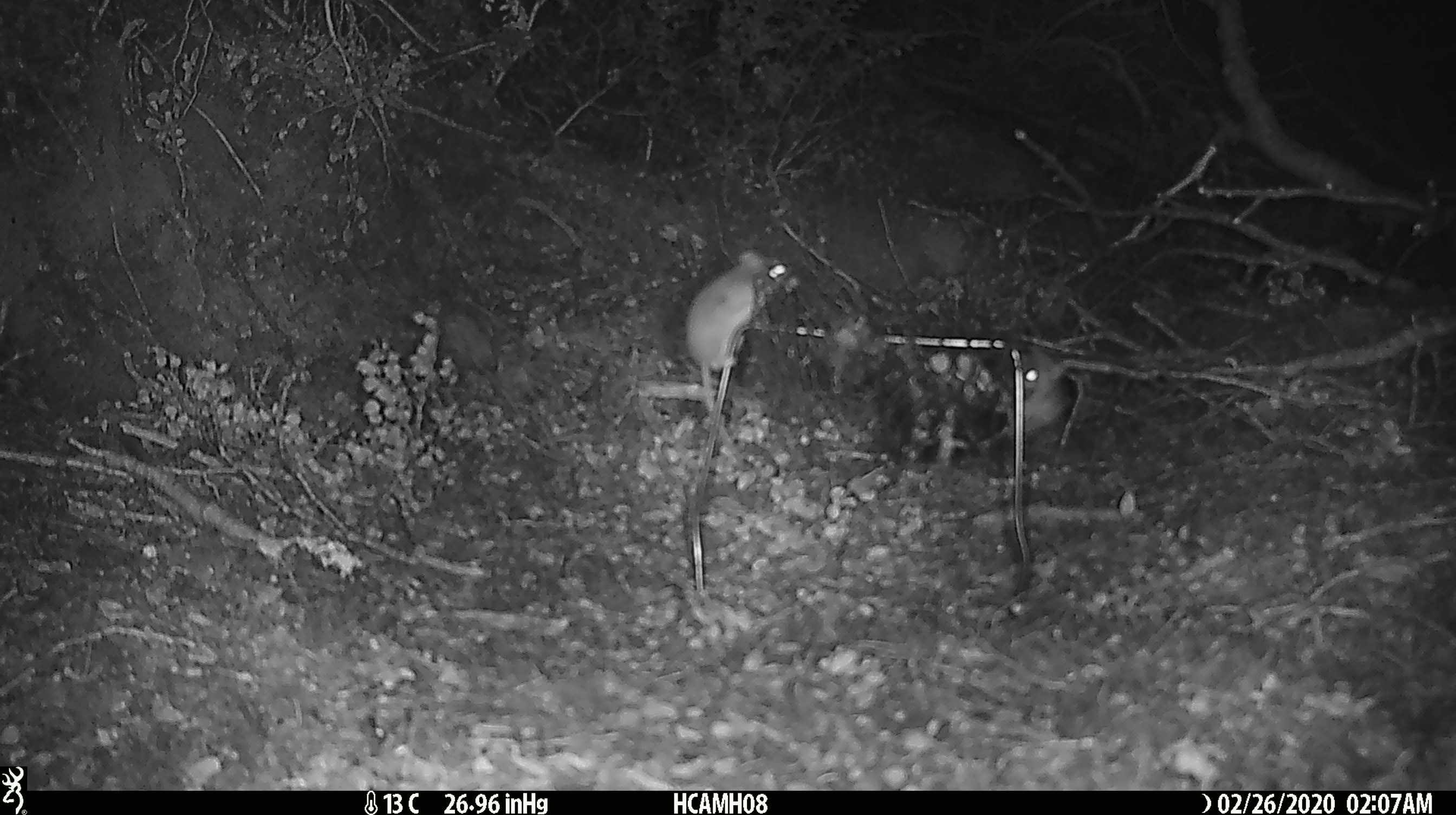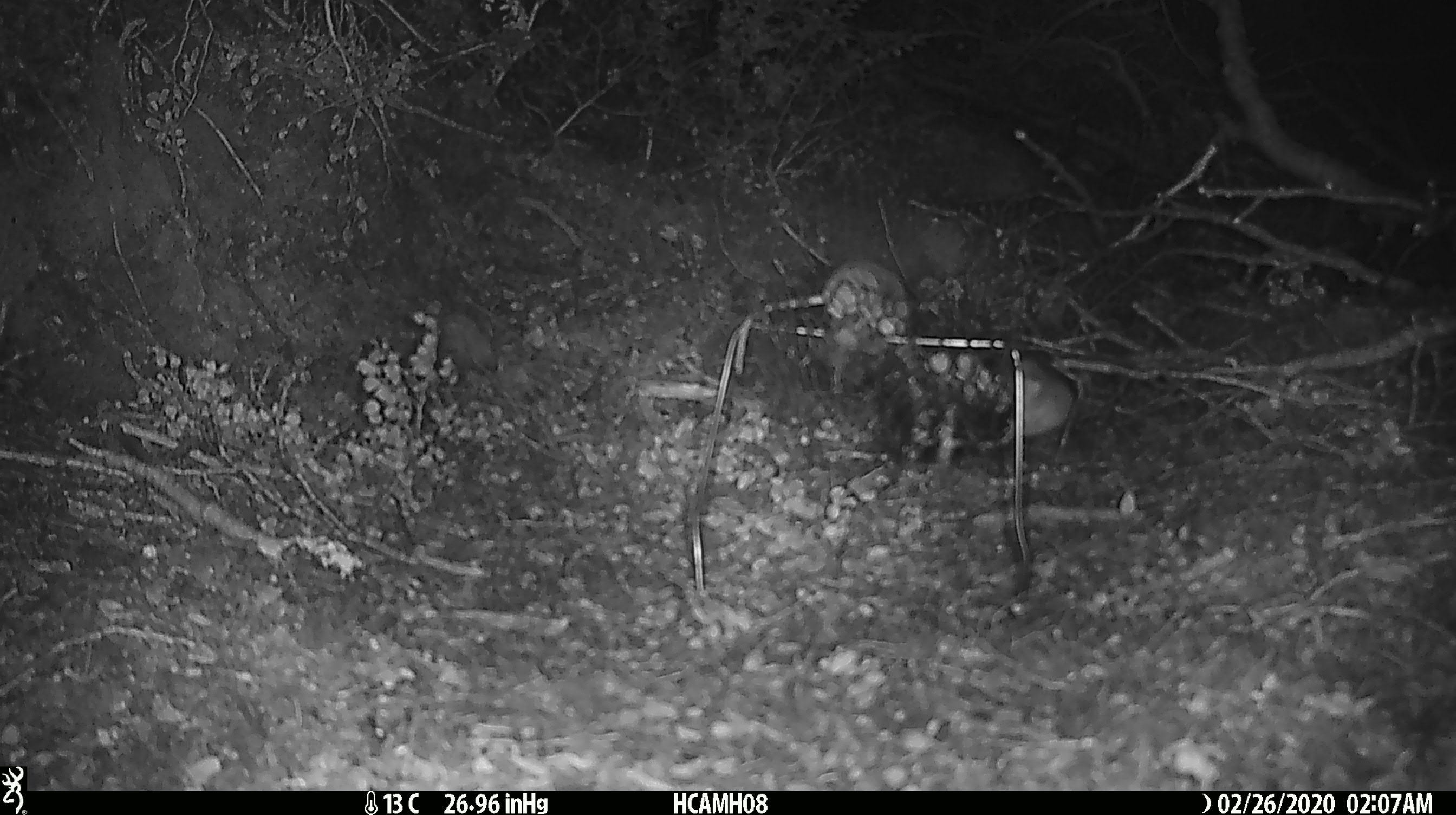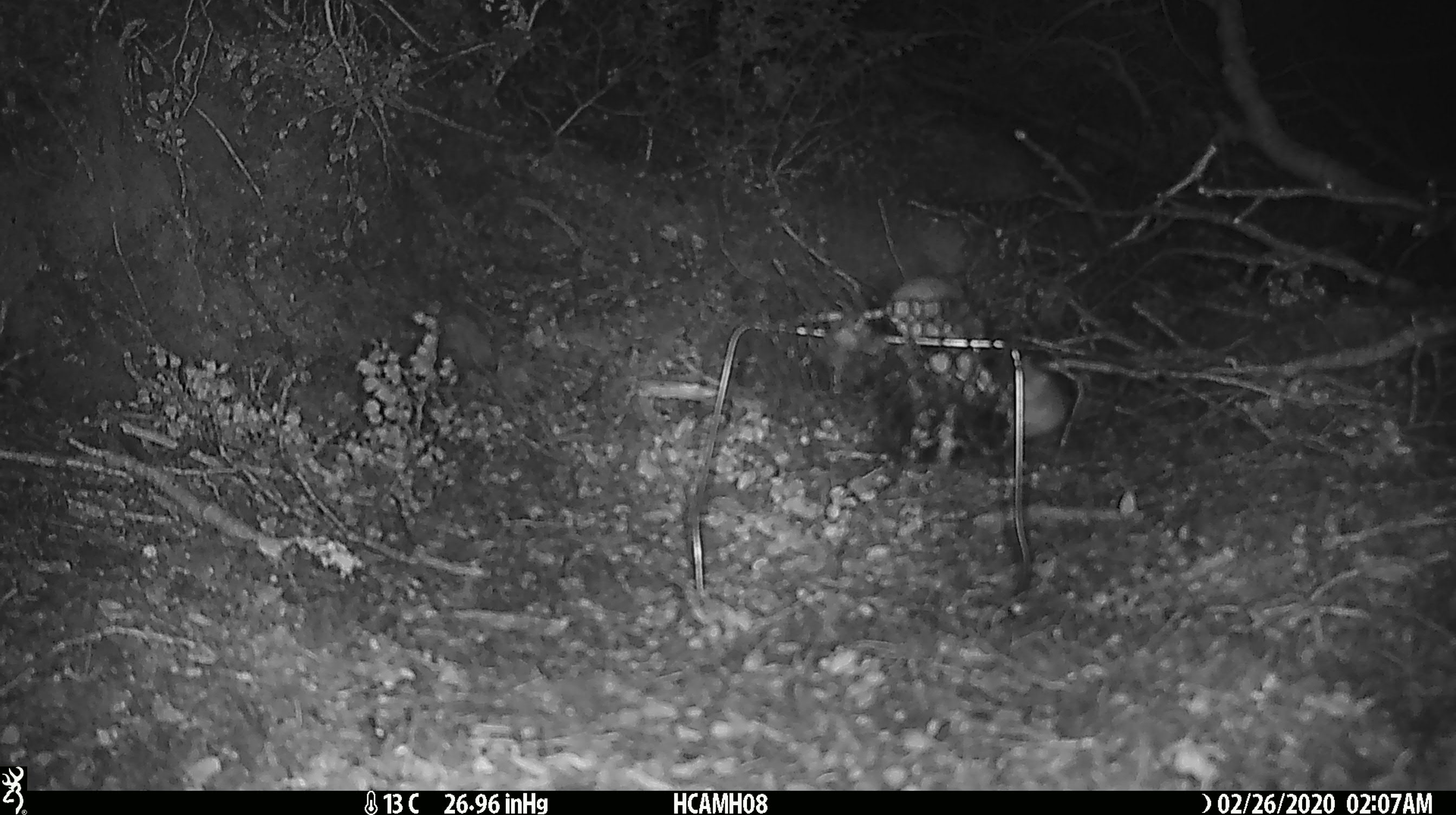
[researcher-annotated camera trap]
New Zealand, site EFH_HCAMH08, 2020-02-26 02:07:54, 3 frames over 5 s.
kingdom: Animalia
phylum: Chordata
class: Mammalia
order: Rodentia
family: Muridae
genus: Mus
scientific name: Mus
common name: mouse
Mouse (Mus).